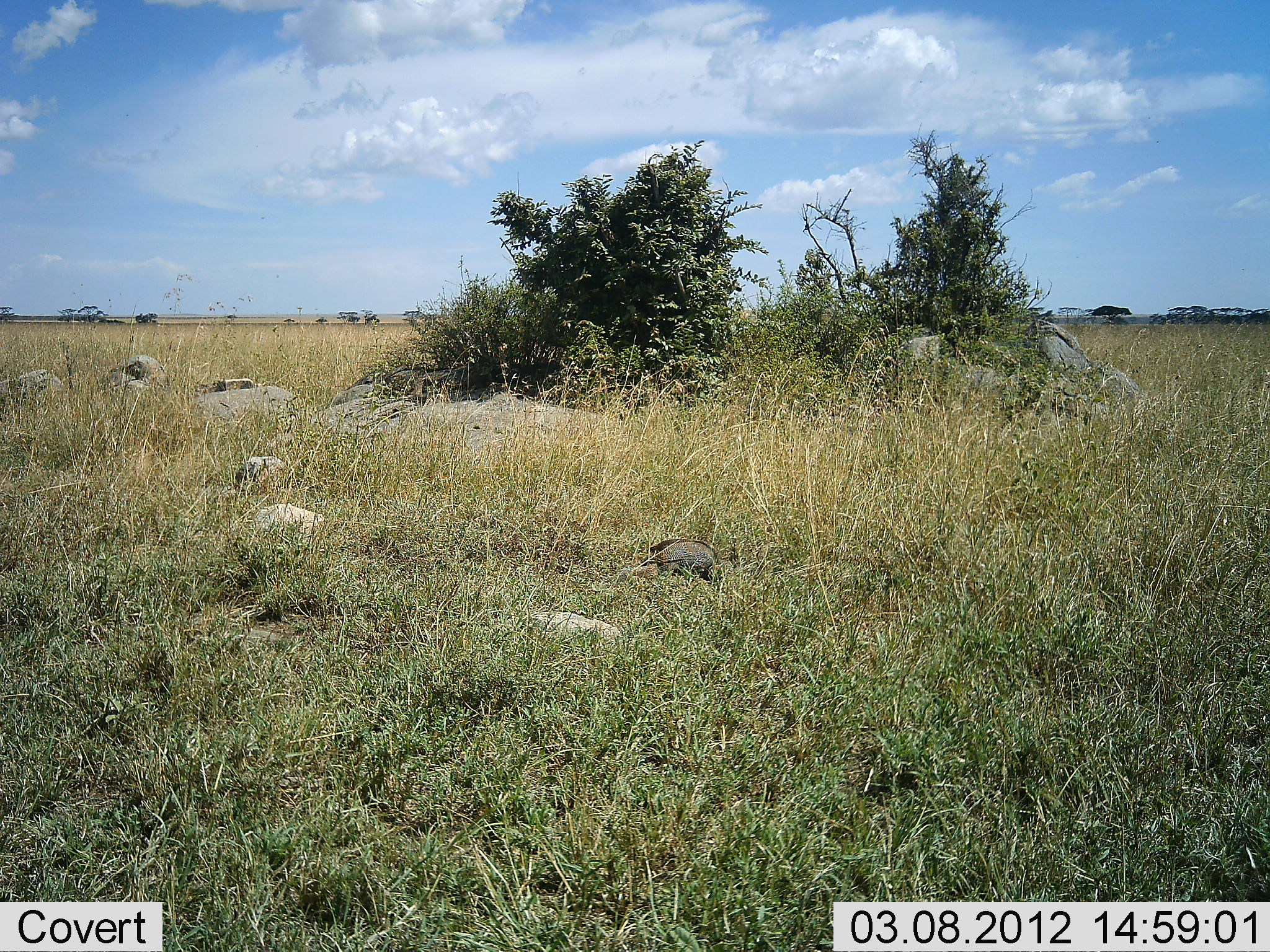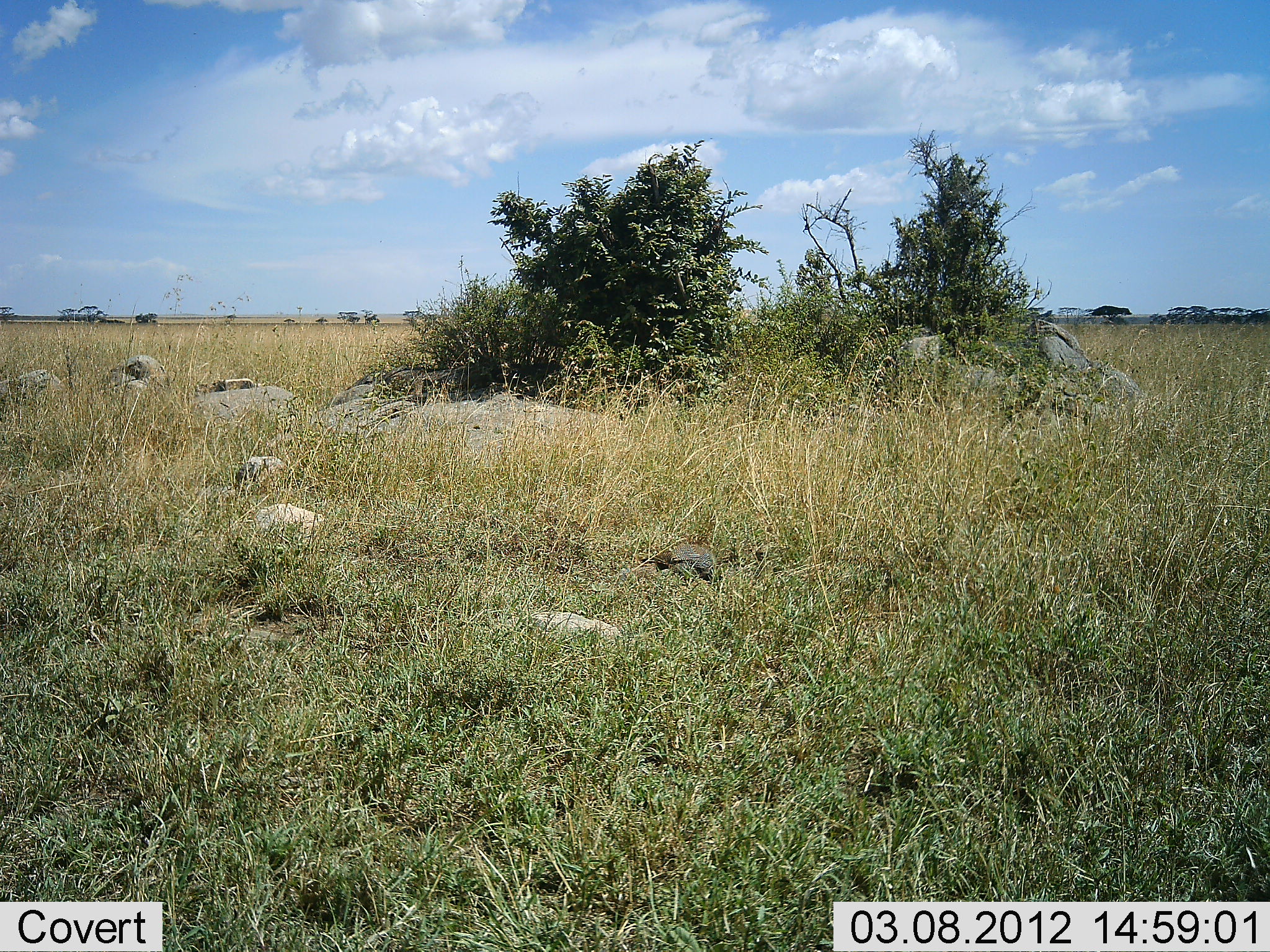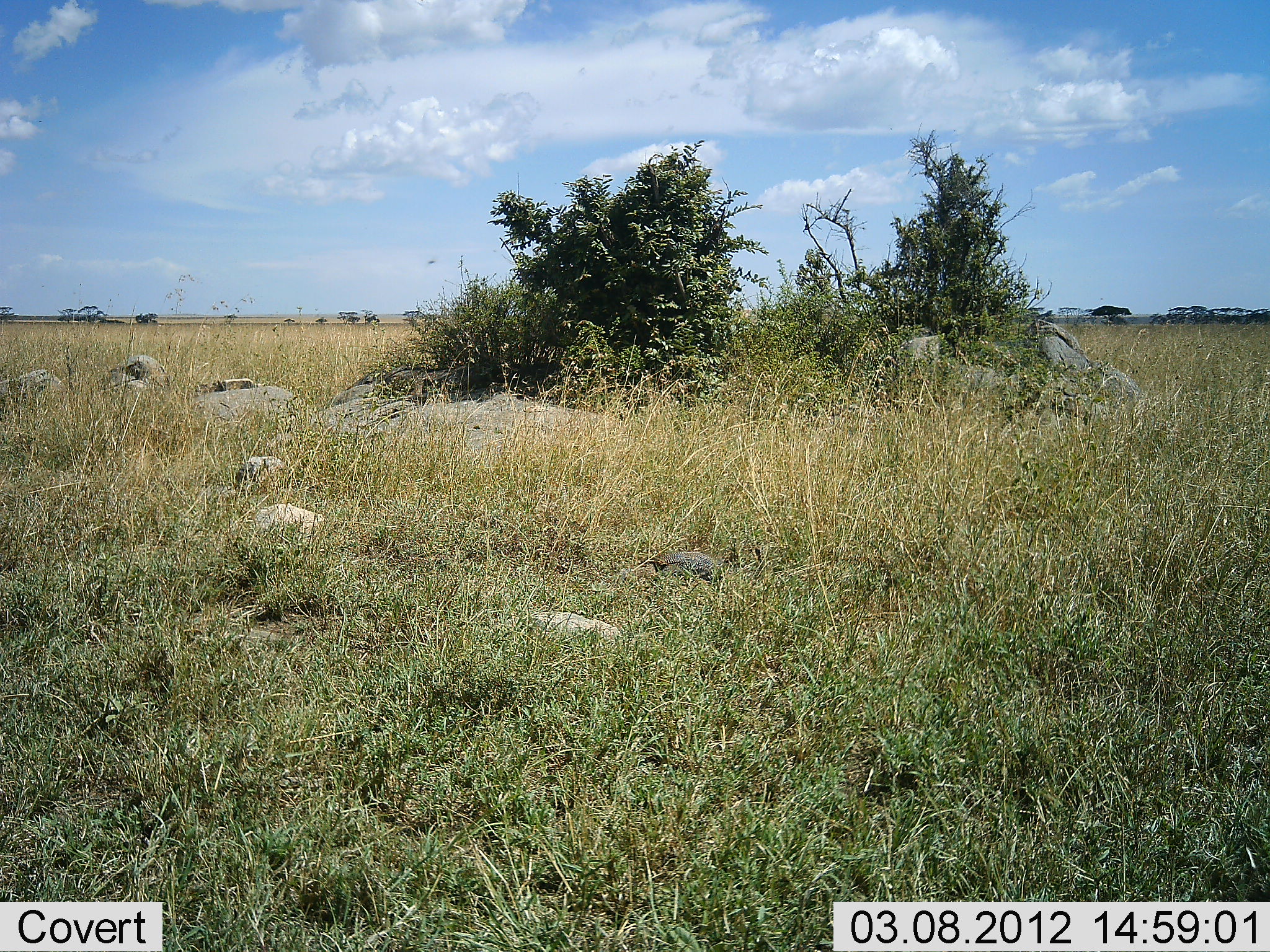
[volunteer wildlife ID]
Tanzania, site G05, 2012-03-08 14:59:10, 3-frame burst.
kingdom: Animalia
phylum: Chordata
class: Aves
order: Galliformes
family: Numididae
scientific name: Numididae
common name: guinea fowl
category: guineafowl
Guineafowl (guinea fowl) (Numididae), count 1. Behavior (volunteer vote fractions): standing 12%, resting 12%, moving 25%, interacting 0%. Young present (vote fraction): 0%. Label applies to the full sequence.